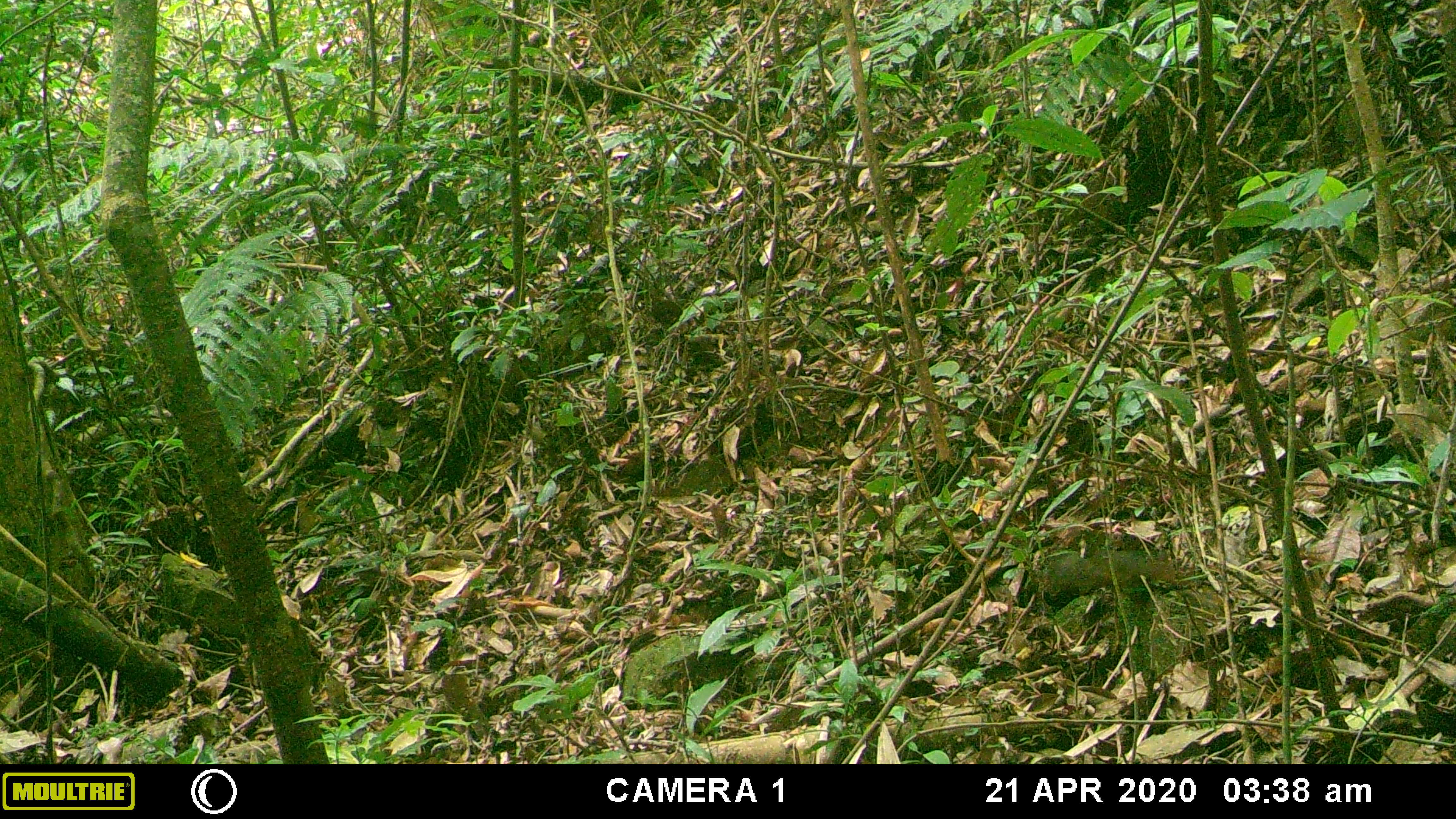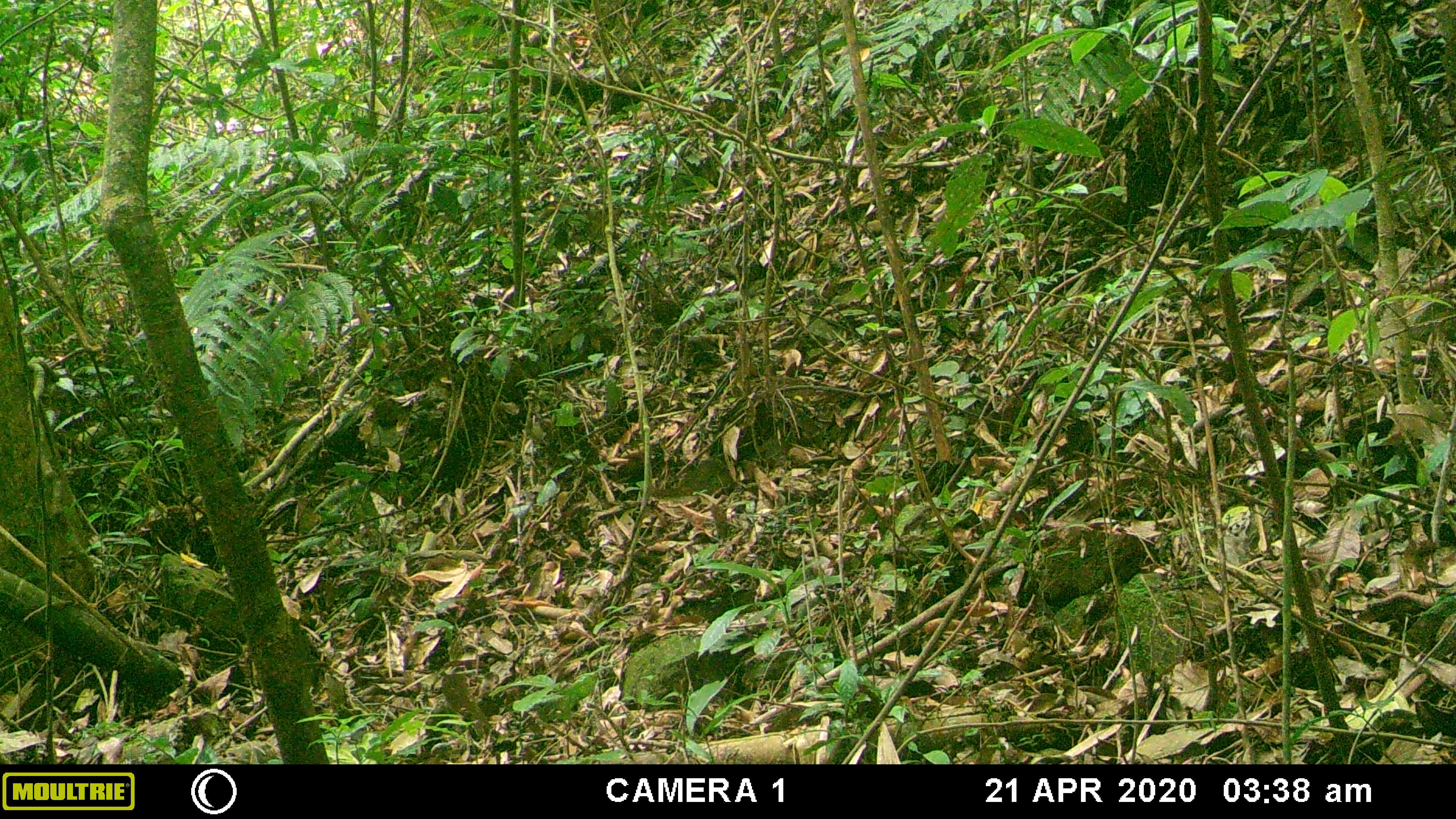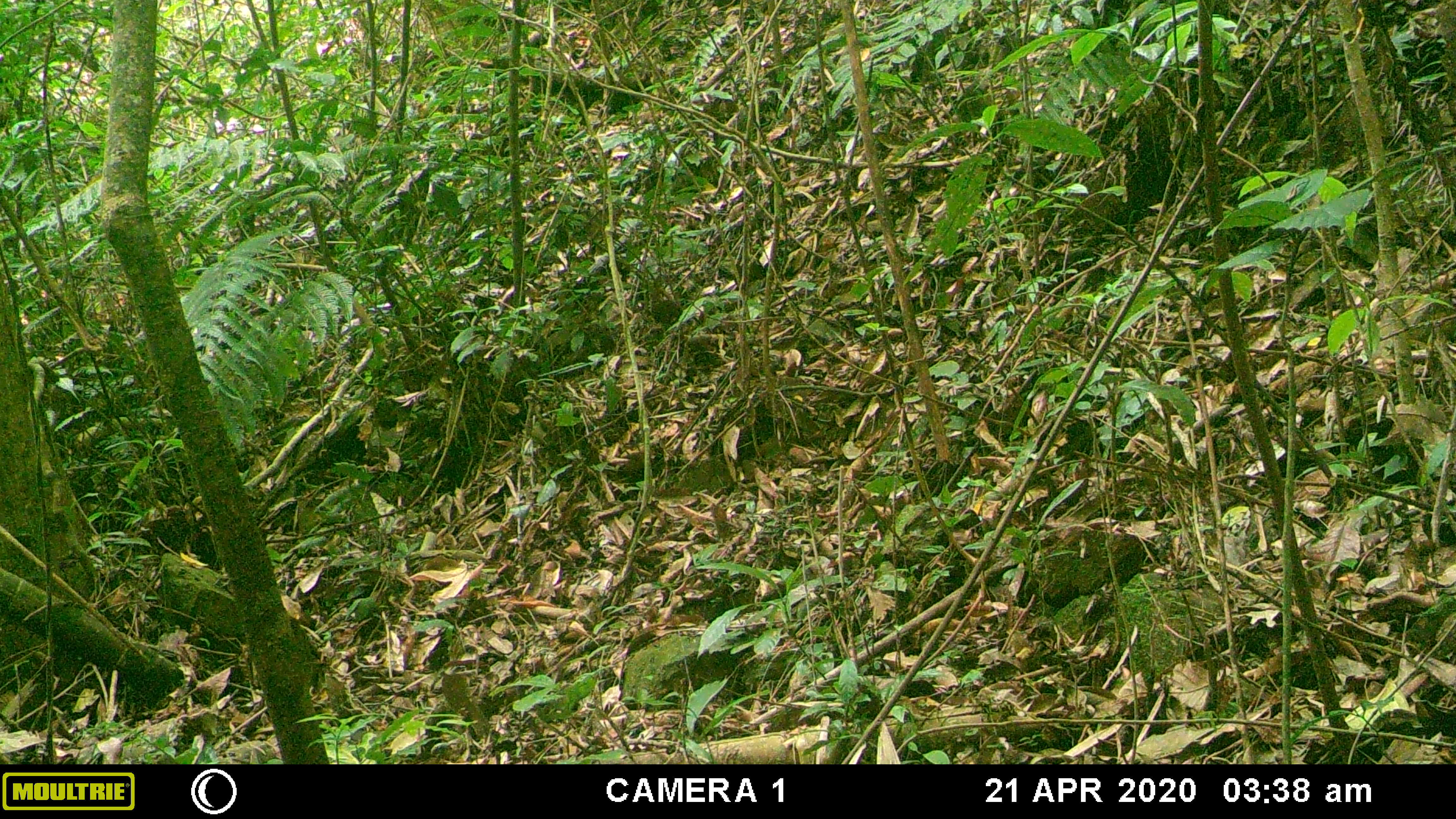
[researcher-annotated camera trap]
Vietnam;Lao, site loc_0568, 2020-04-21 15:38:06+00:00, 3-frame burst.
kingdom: Animalia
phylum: Chordata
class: Mammalia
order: Rodentia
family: Sciuridae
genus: Dremomys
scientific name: Dremomys rufigenis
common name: red-cheeked squirrel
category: red cheeked squirrel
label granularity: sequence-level